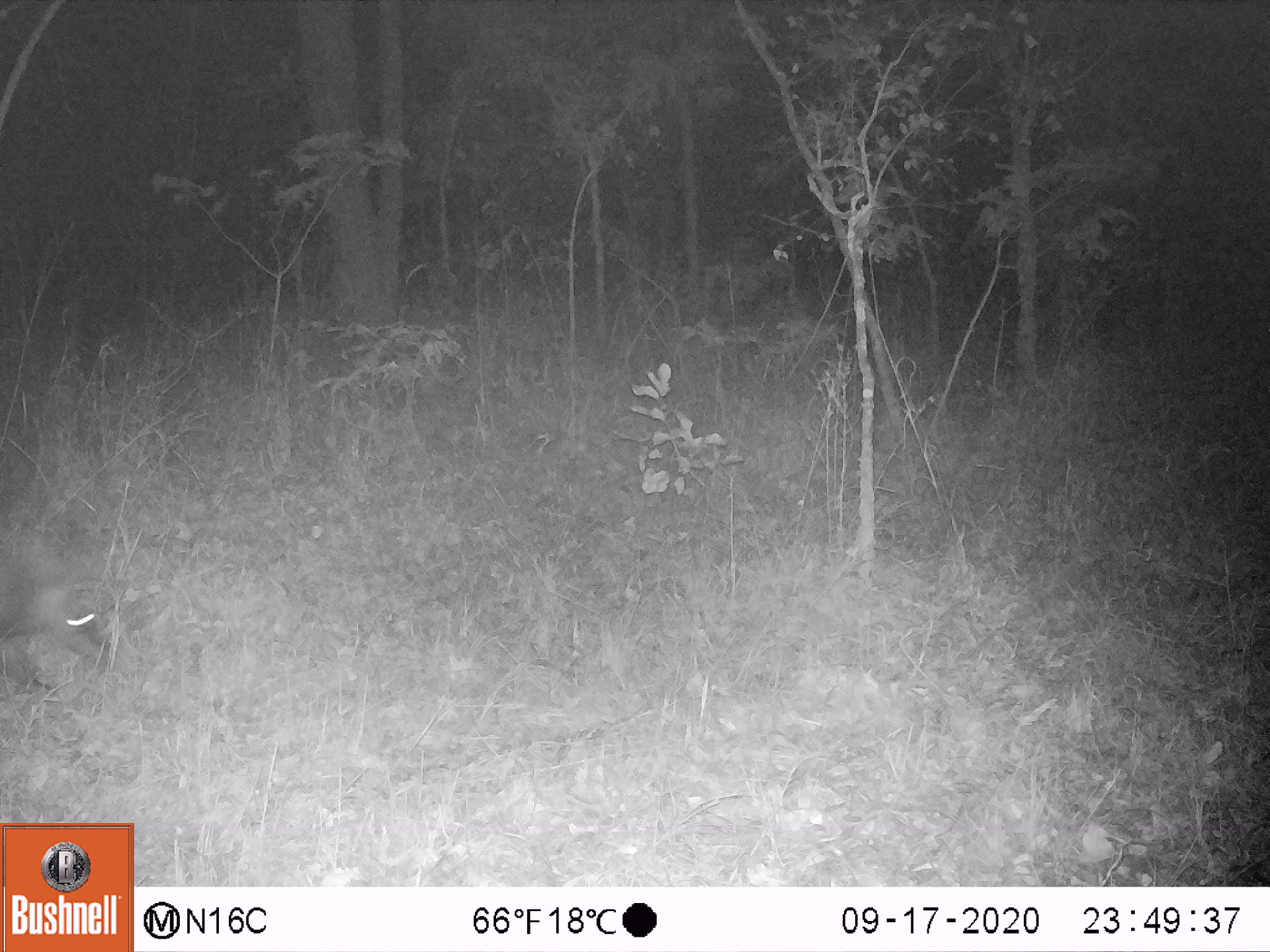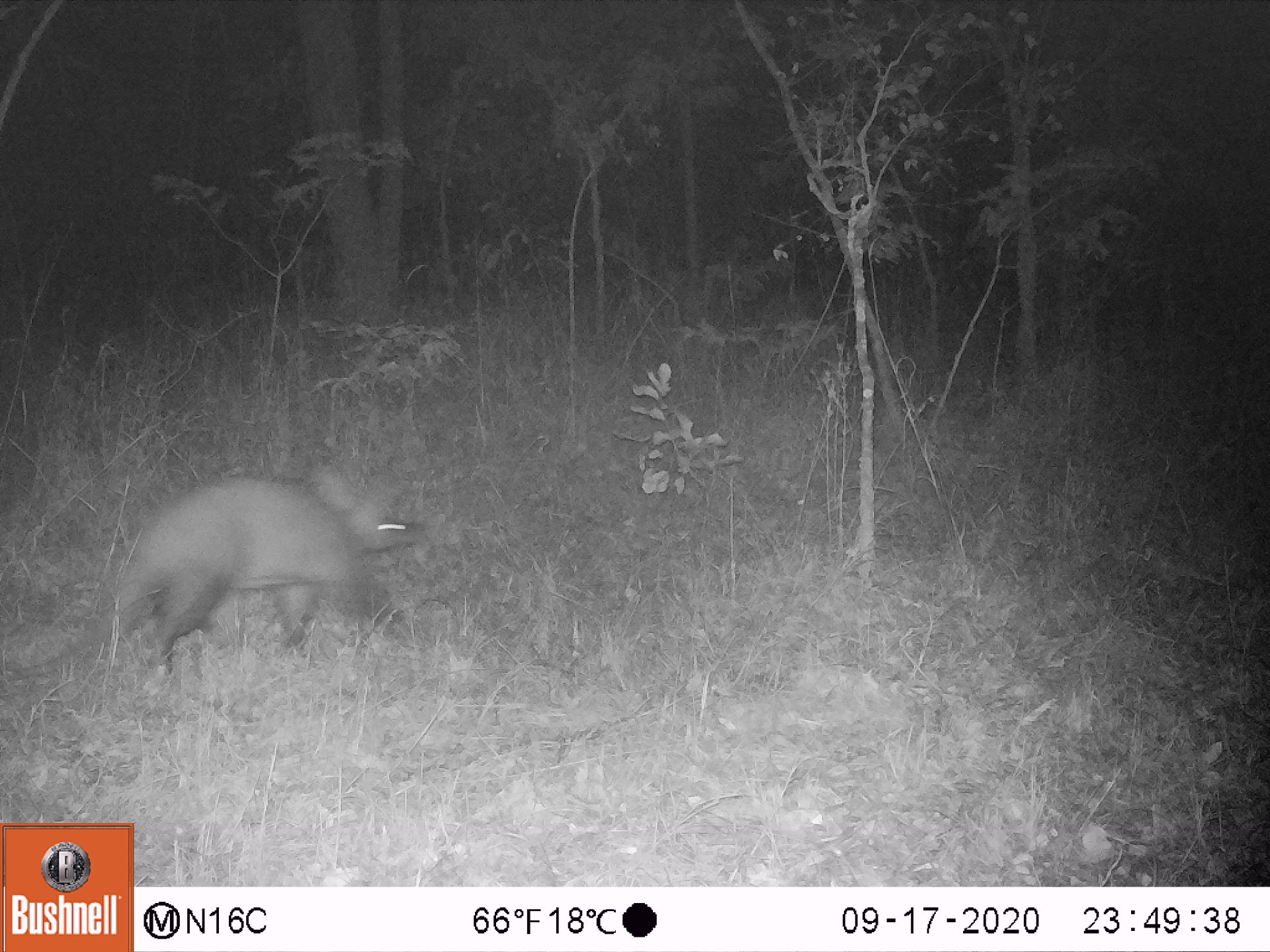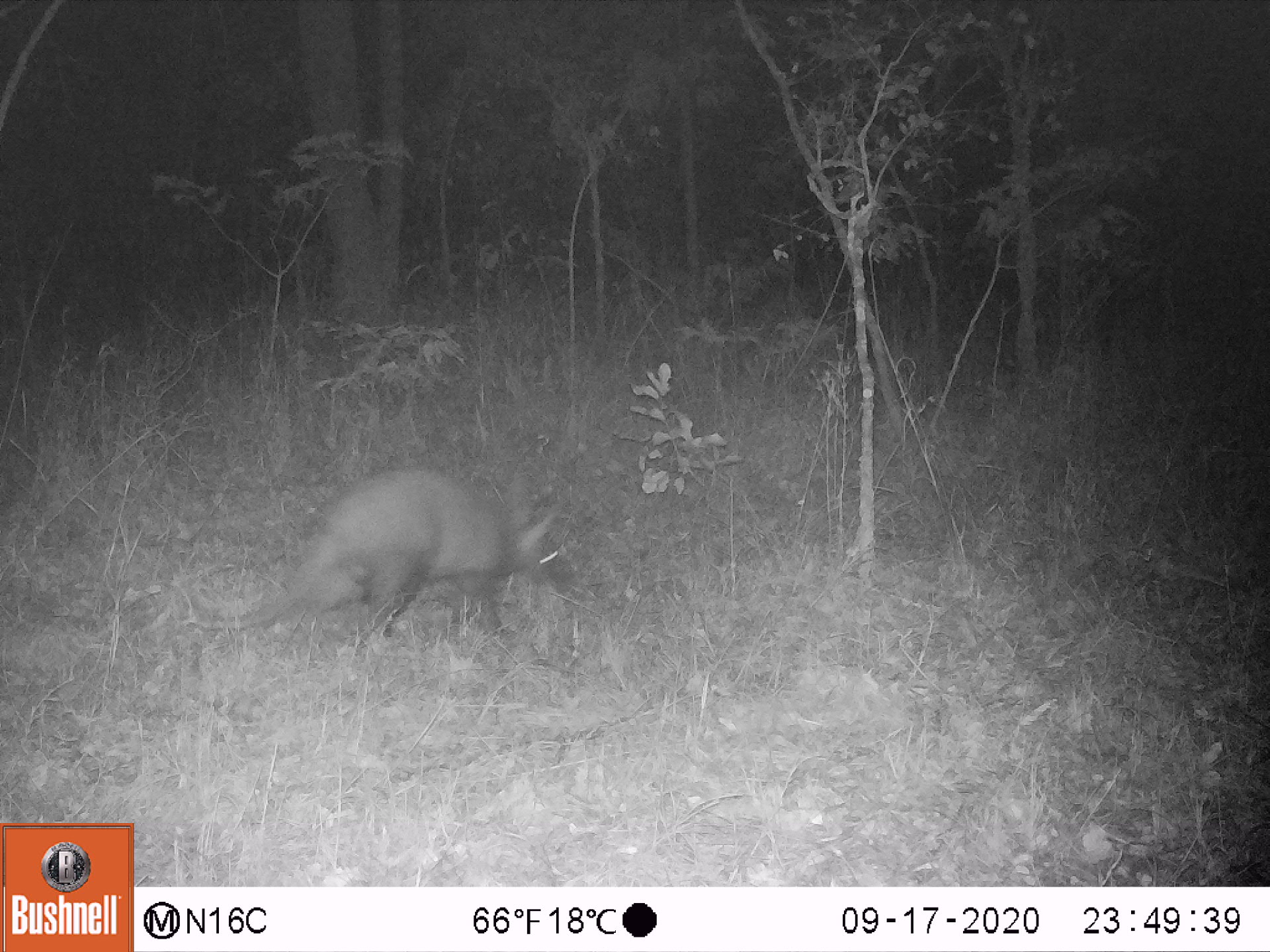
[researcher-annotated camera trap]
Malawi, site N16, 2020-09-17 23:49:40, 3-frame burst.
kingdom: Animalia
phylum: Chordata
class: Mammalia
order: Tubulidentata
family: Orycteropodidae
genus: Orycteropus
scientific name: Orycteropus afer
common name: aardvark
Aardvark (Orycteropus afer), count 1.